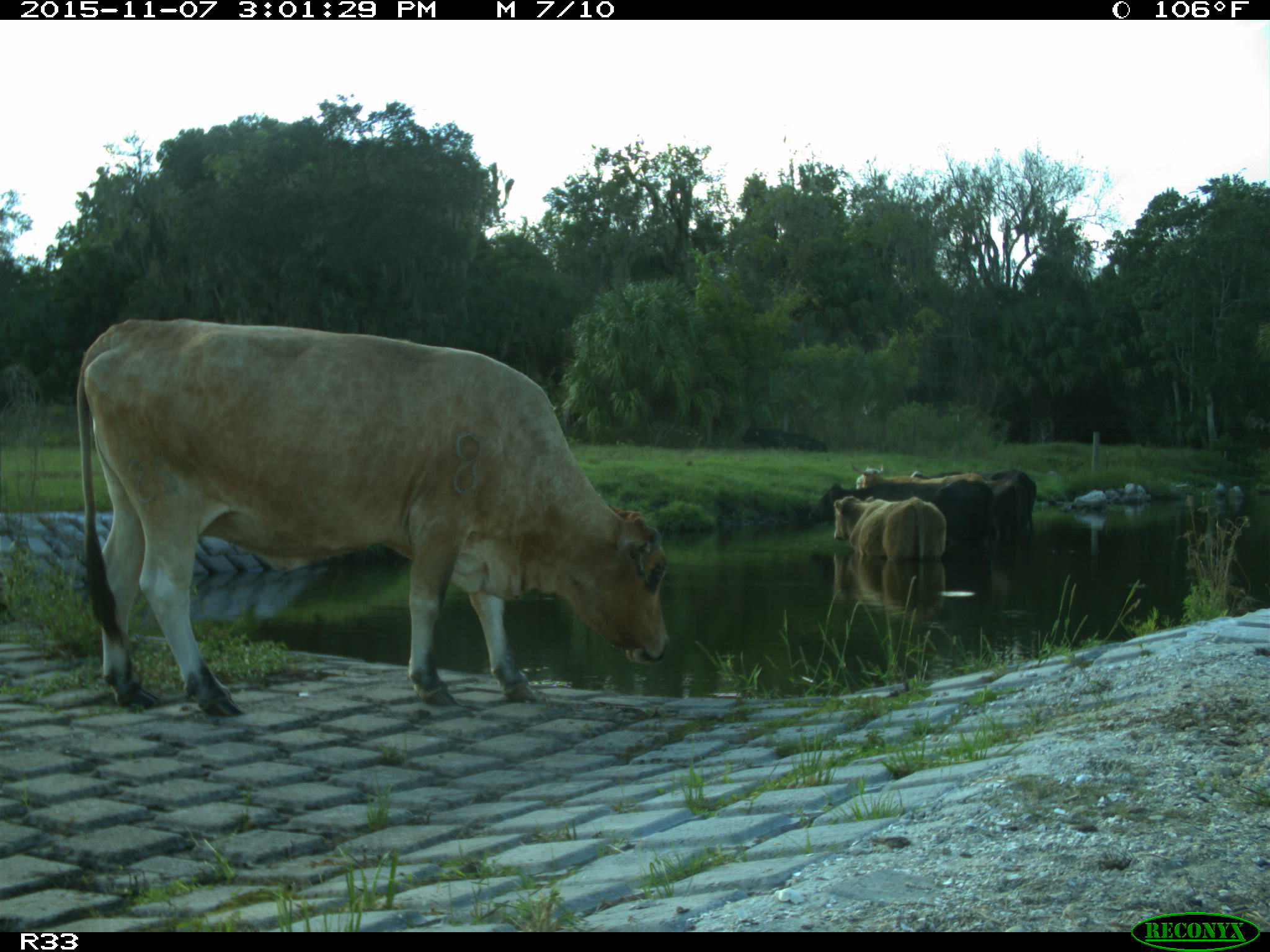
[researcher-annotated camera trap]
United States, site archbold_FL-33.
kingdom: Animalia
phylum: Chordata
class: Mammalia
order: Artiodactyla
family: Bovidae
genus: Bos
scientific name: Bos taurus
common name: domestic cow